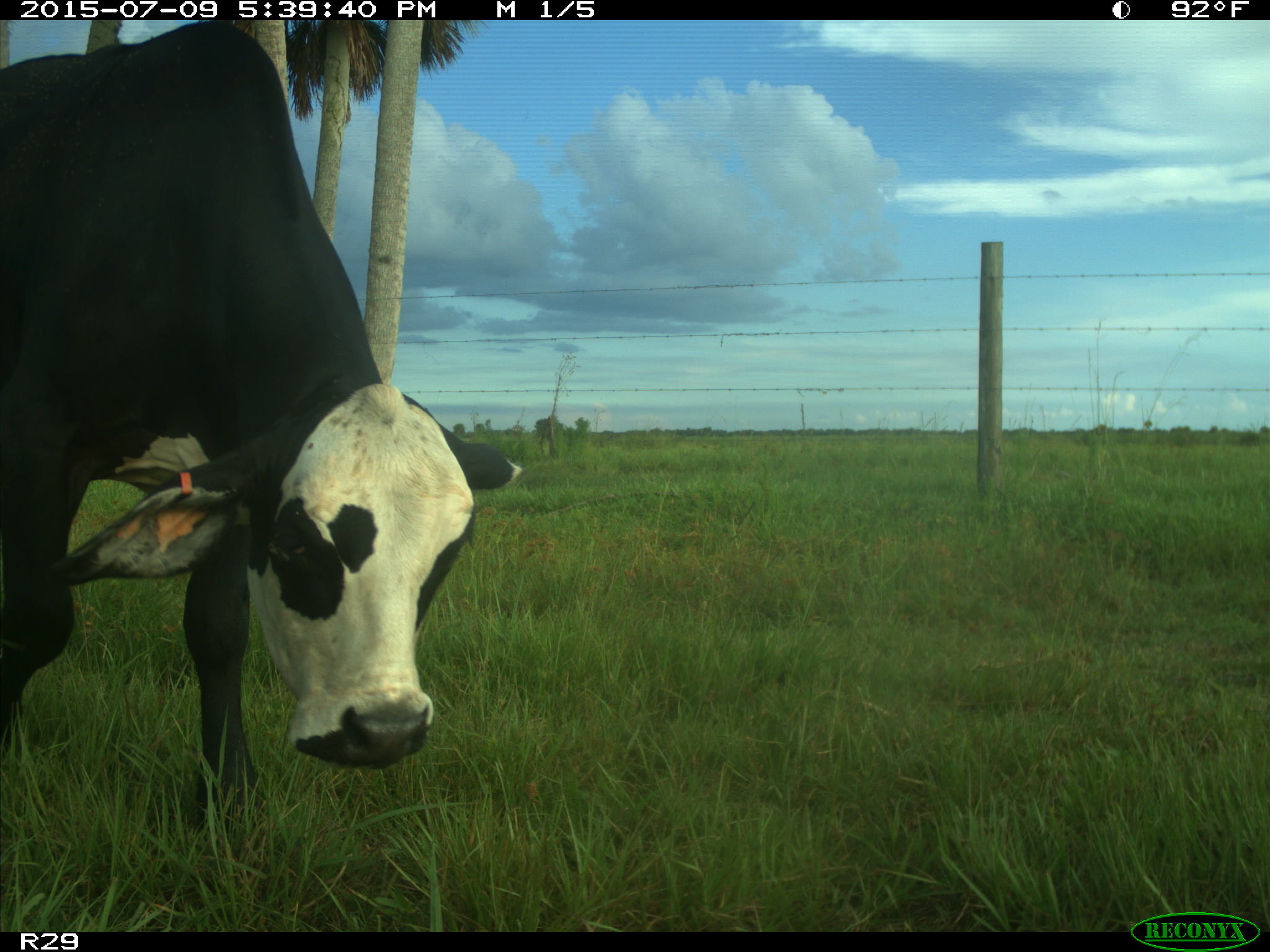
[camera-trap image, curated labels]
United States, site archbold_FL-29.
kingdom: Animalia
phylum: Chordata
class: Mammalia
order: Artiodactyla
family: Bovidae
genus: Bos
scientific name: Bos taurus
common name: domestic cow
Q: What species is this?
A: Bos taurus (domestic cow).